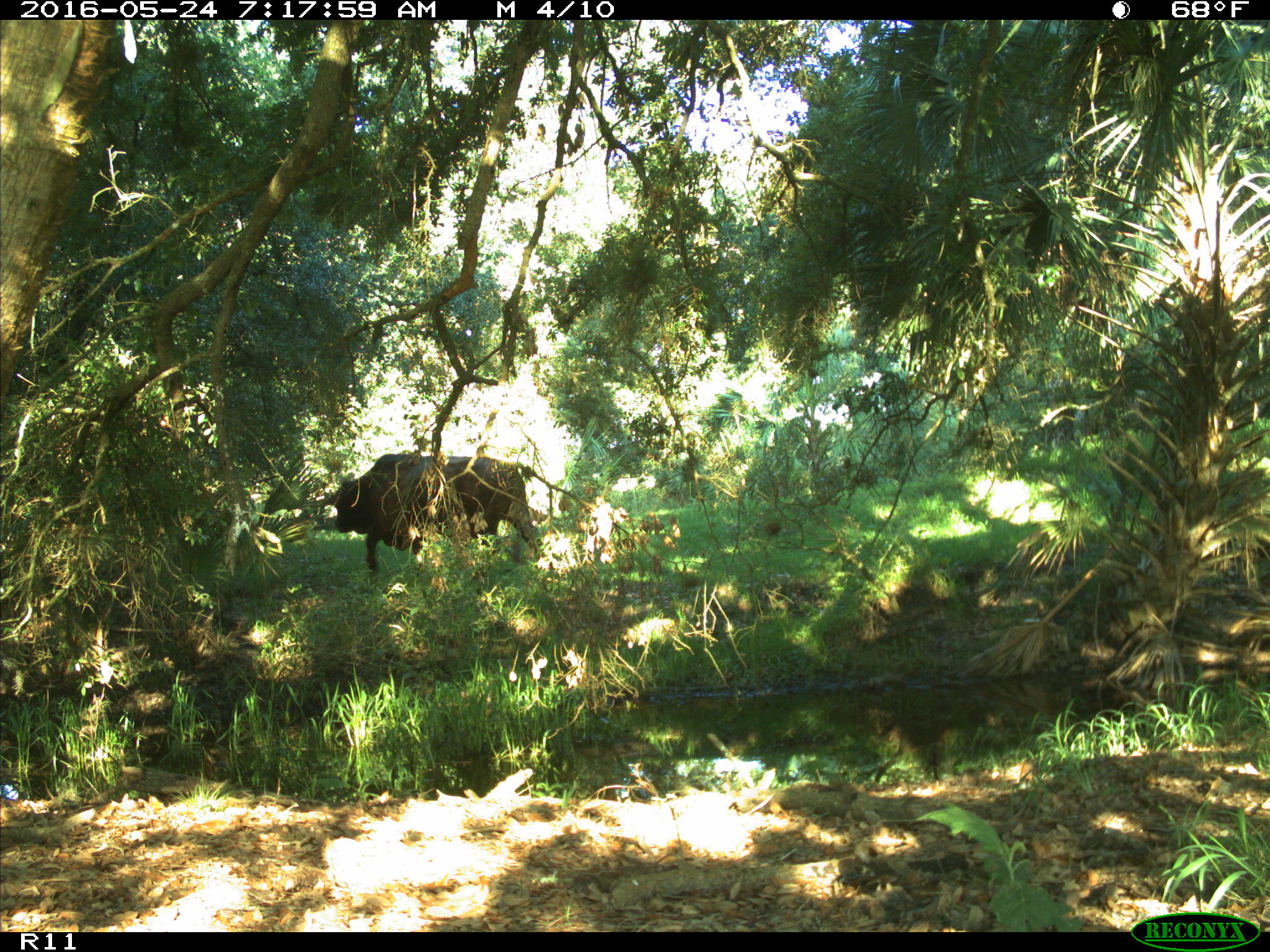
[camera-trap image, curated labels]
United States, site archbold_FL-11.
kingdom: Animalia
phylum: Chordata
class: Mammalia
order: Artiodactyla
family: Bovidae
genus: Bos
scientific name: Bos taurus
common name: domestic cow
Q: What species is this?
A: Bos taurus (domestic cow).